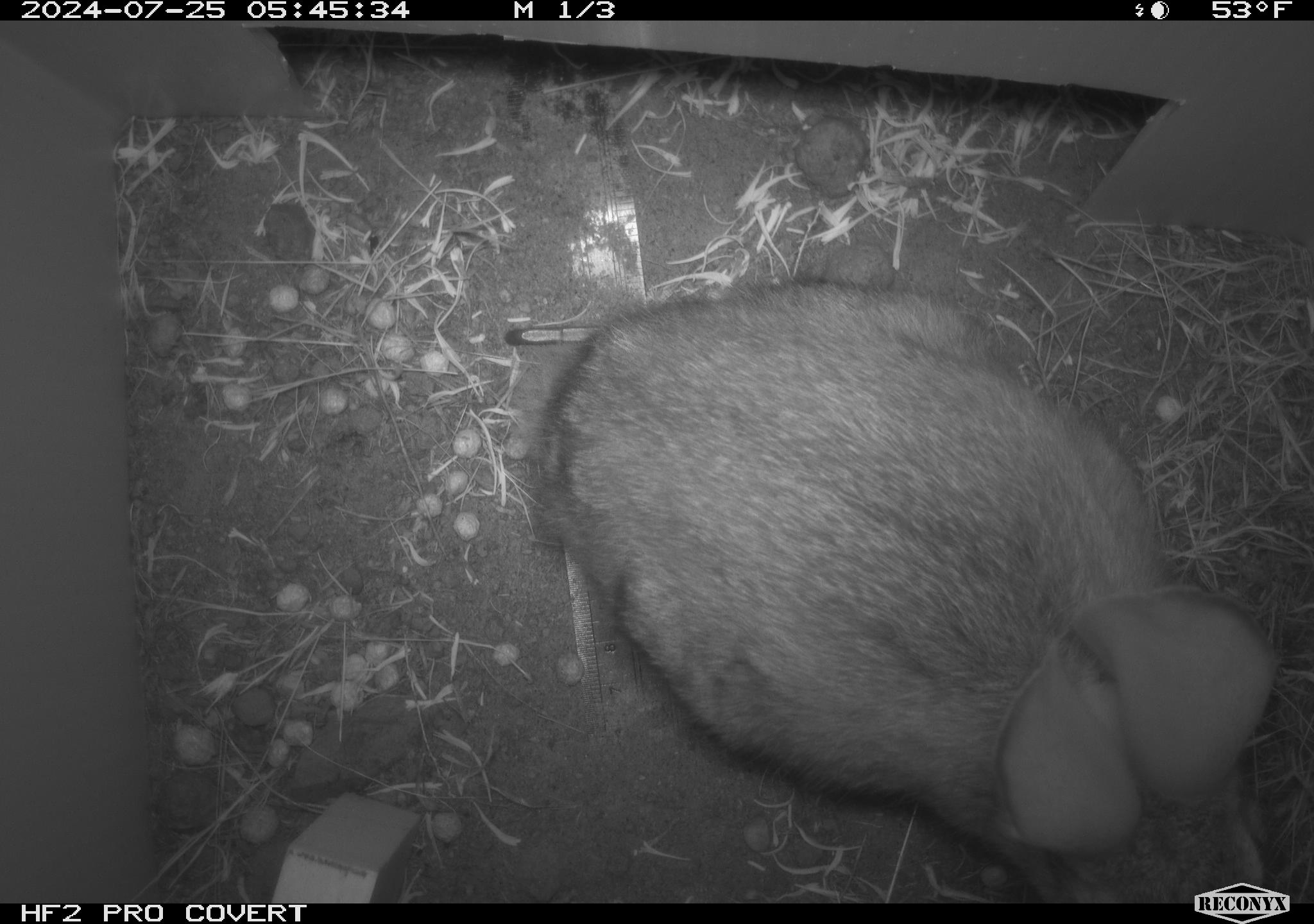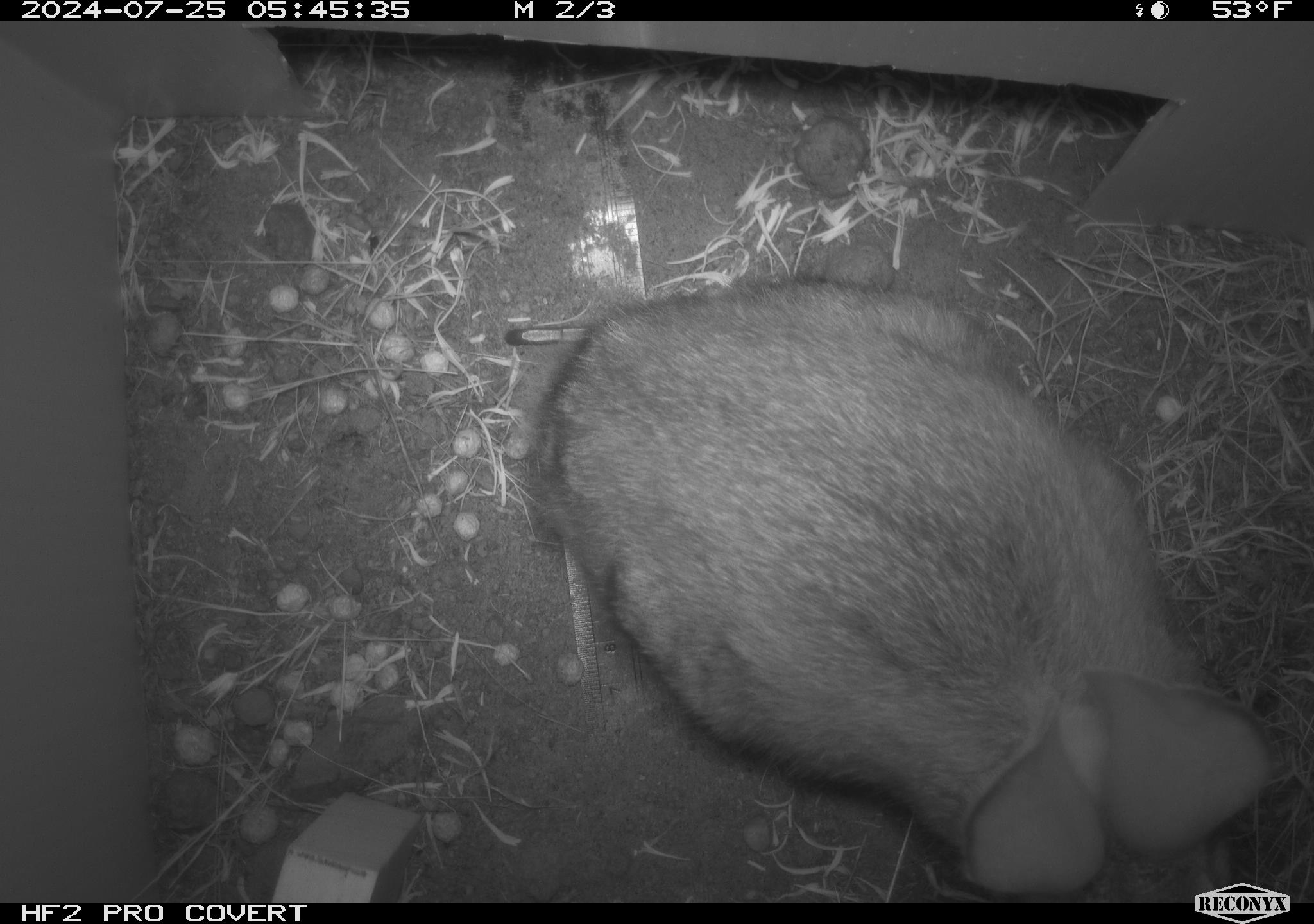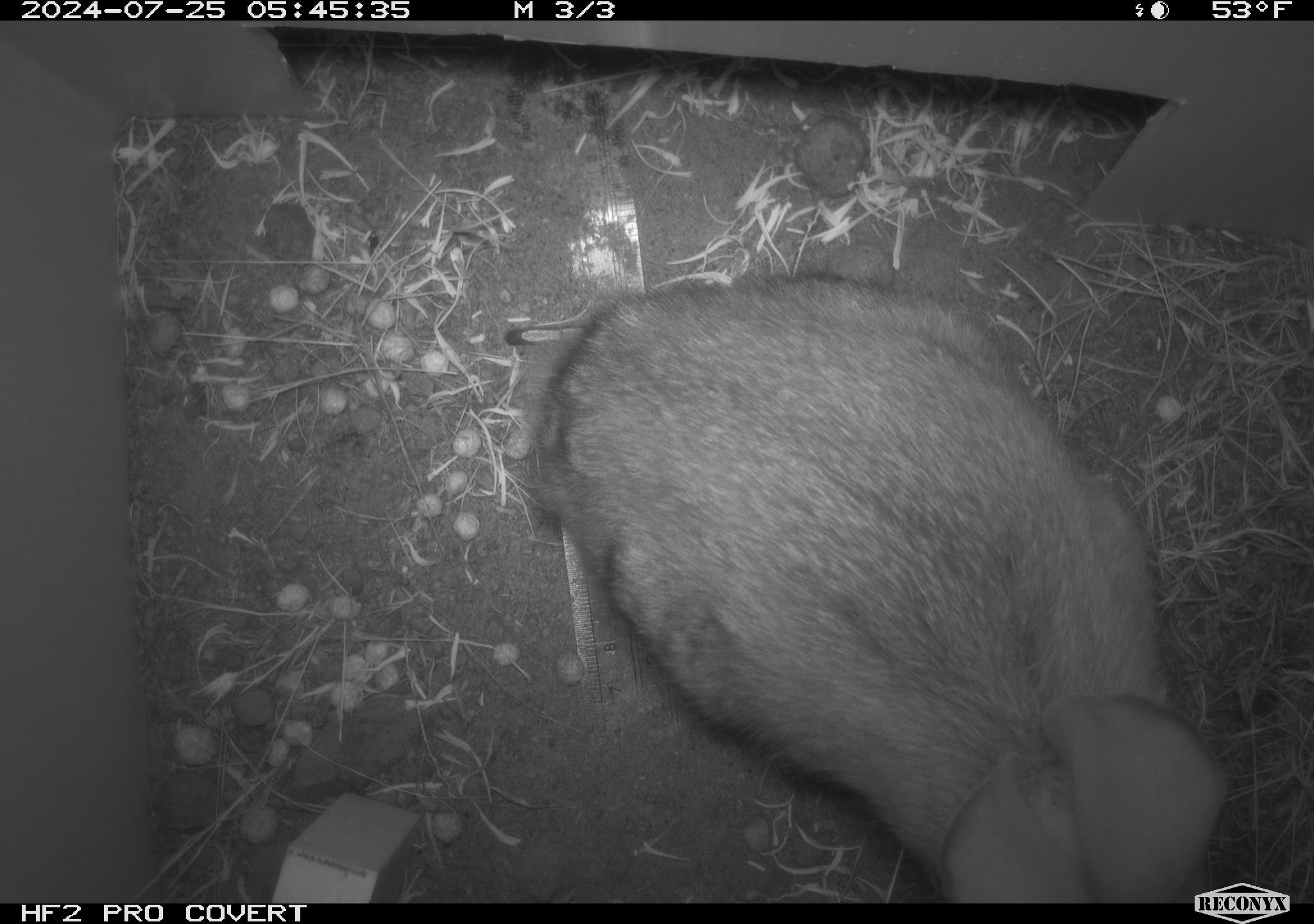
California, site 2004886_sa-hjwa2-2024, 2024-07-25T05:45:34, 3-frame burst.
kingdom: Animalia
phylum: Chordata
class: Mammalia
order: Lagomorpha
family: Leporidae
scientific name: Leporidae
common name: rabbit or hare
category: rabbit and hare family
Rabbit and hare family (rabbit or hare) (Leporidae).